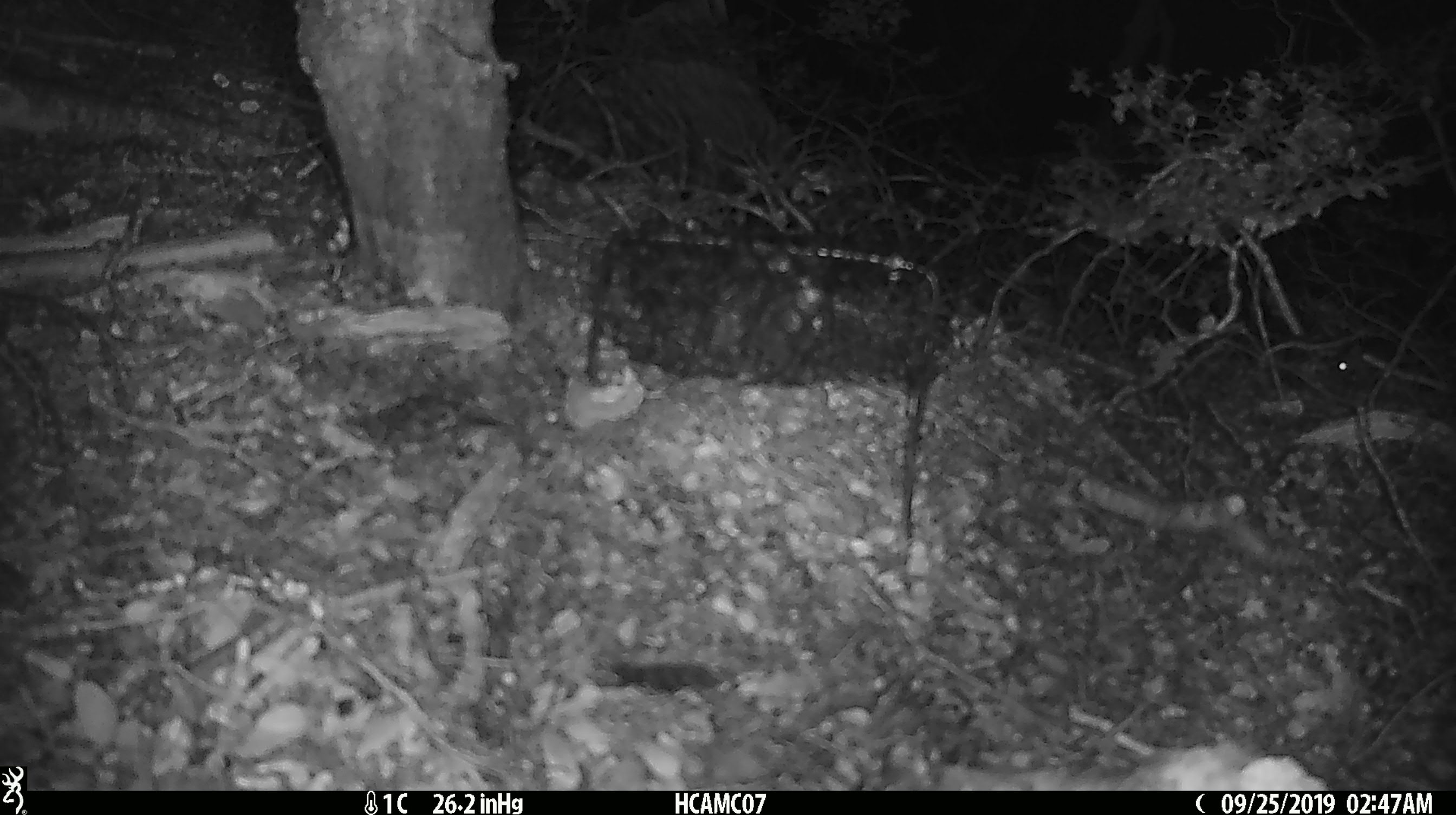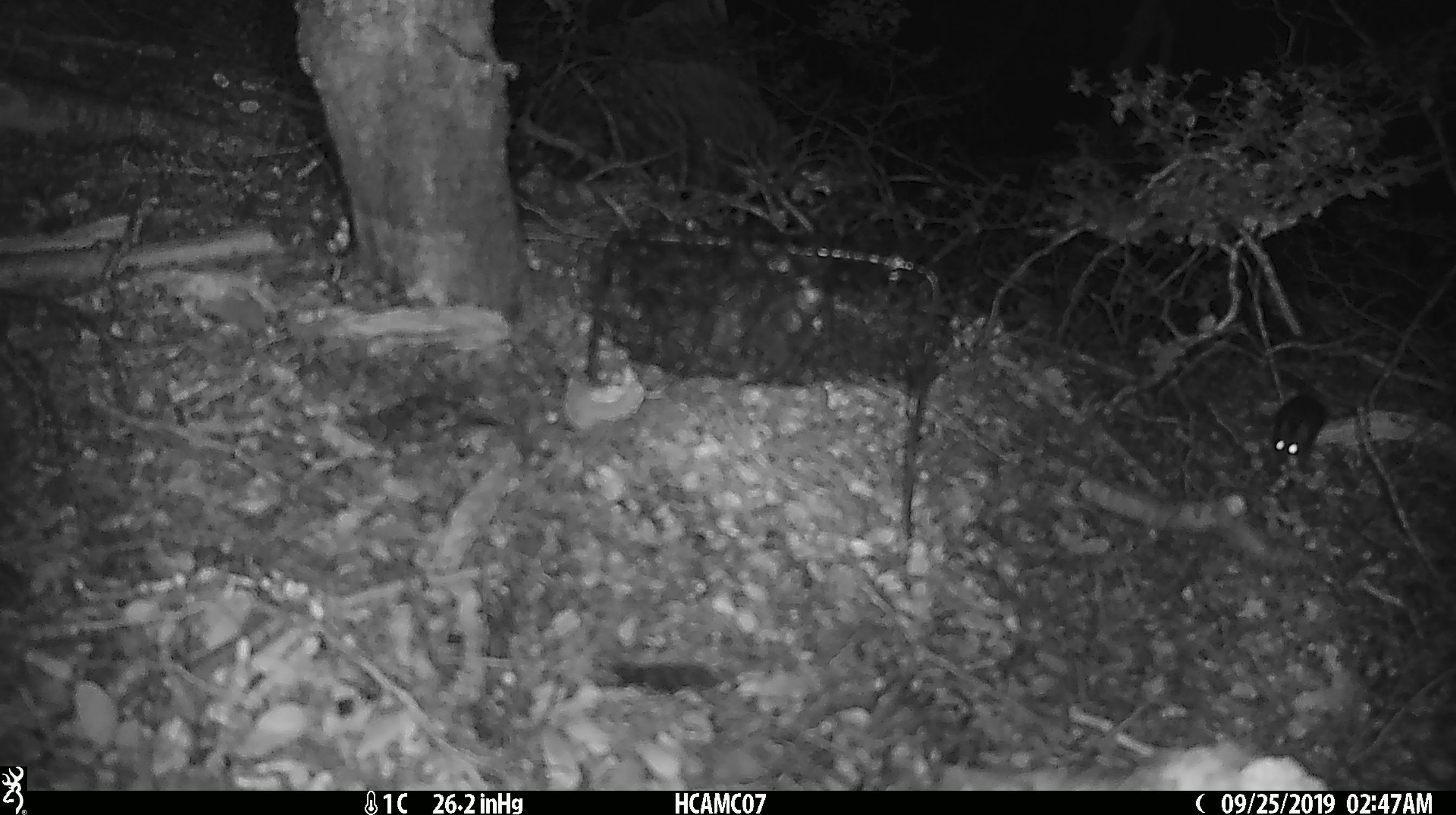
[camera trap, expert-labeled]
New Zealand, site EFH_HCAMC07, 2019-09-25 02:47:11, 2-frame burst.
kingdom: Animalia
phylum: Chordata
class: Mammalia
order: Rodentia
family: Muridae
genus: Mus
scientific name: Mus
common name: mouse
Mouse (Mus).